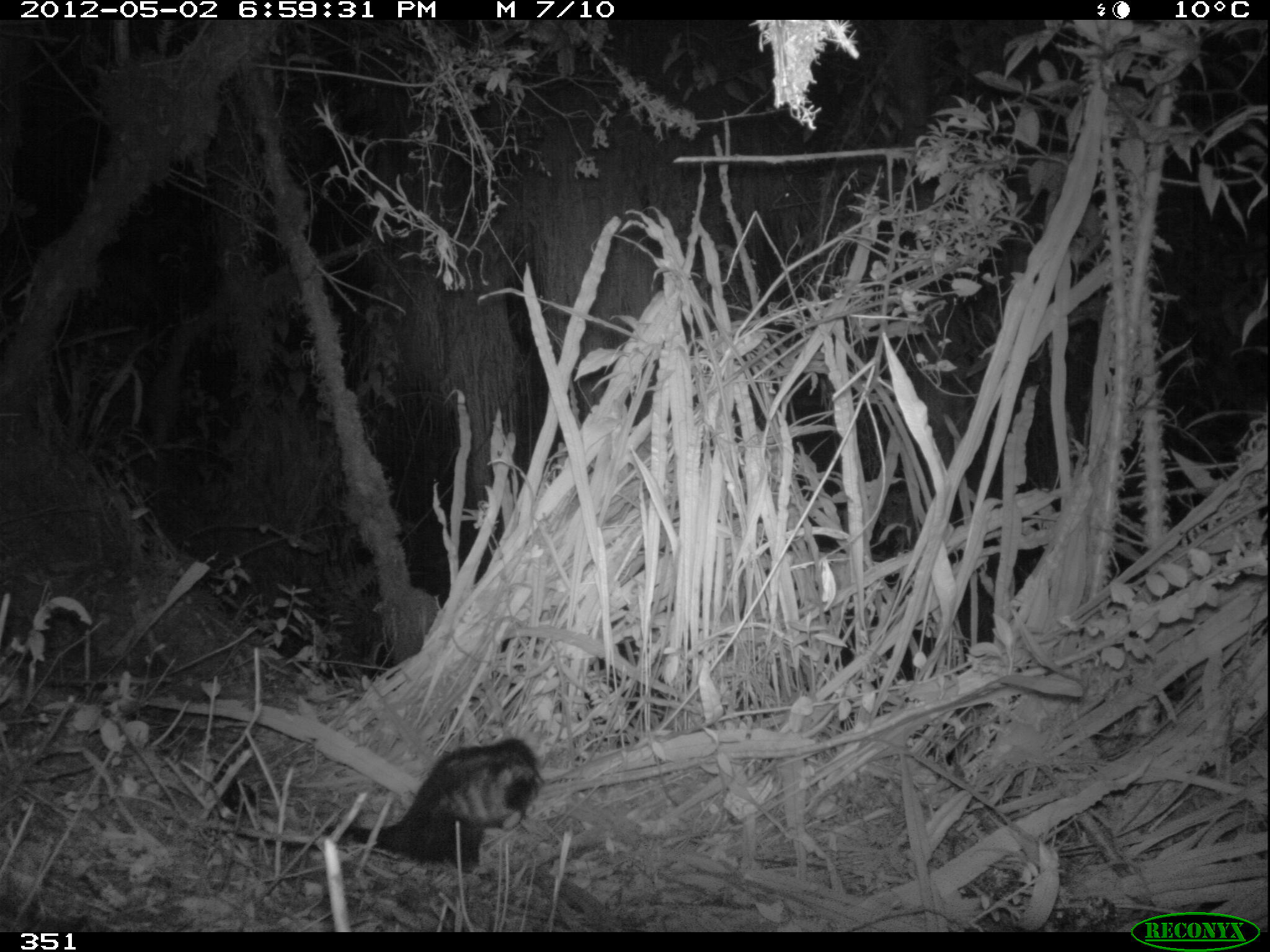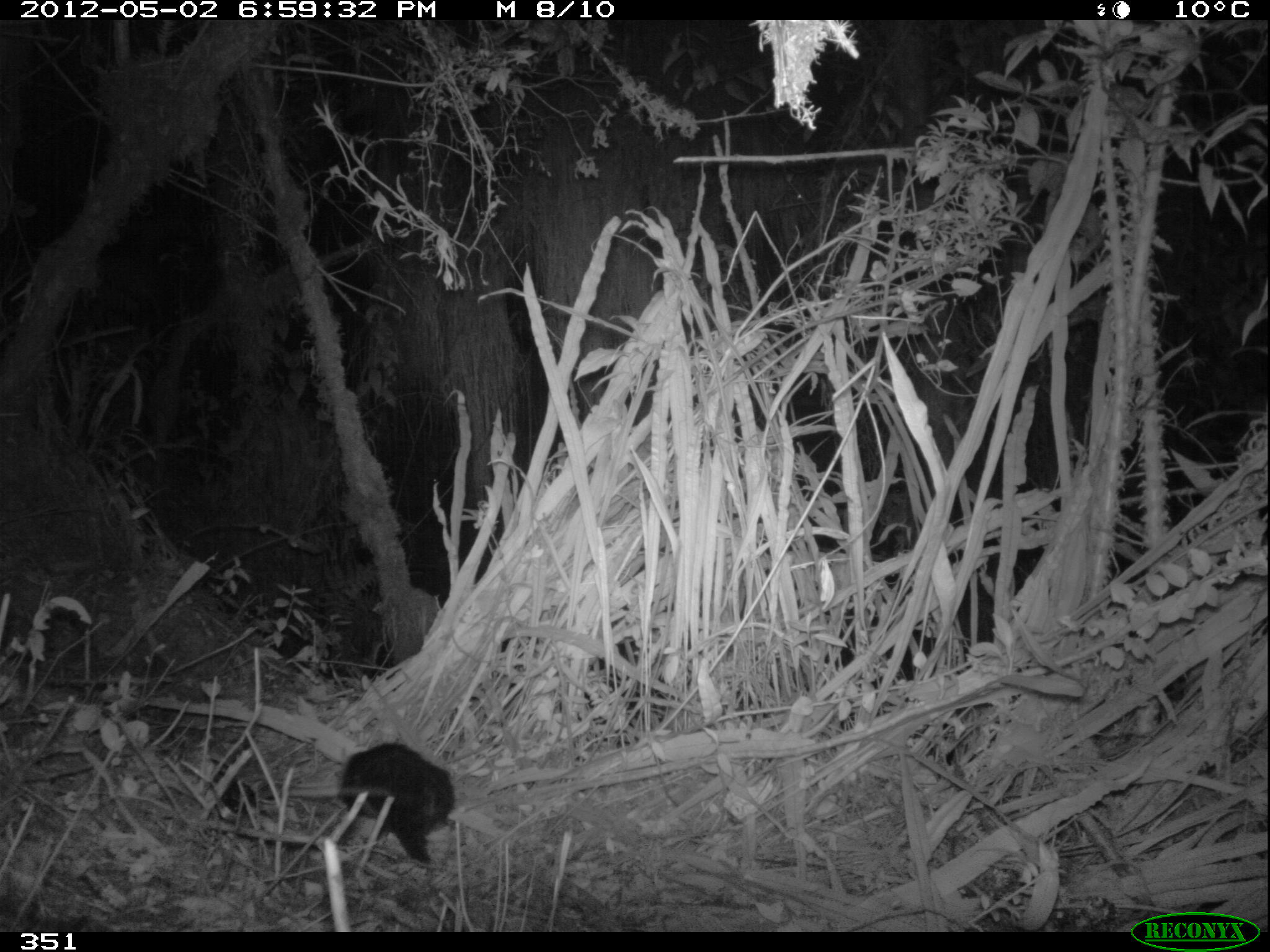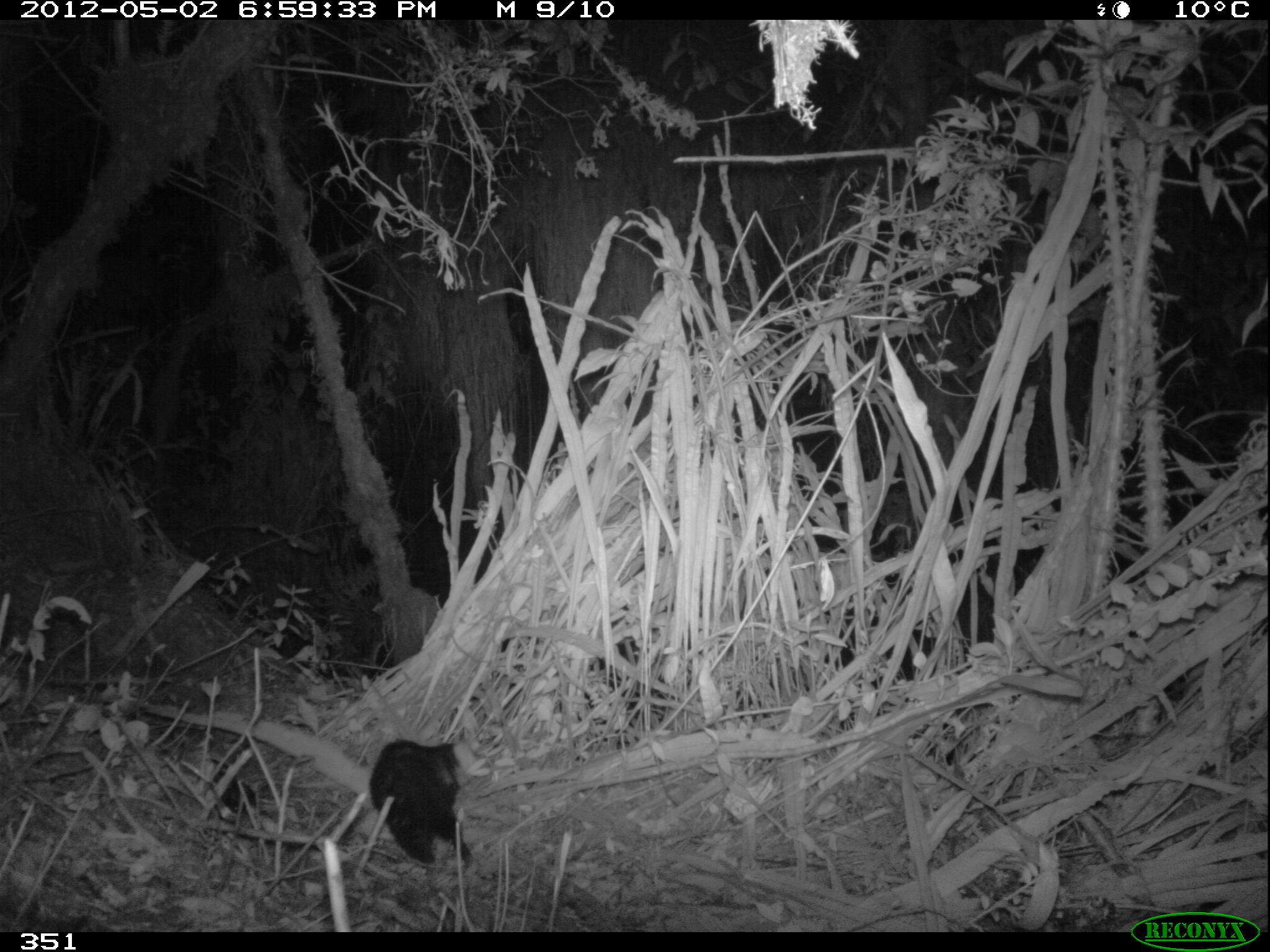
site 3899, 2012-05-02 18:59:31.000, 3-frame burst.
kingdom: Animalia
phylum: Chordata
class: Mammalia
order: Didelphimorphia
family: Didelphidae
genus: Didelphis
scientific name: Didelphis pernigra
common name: andean white-eared opossum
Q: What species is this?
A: Didelphis pernigra (andean white-eared opossum).